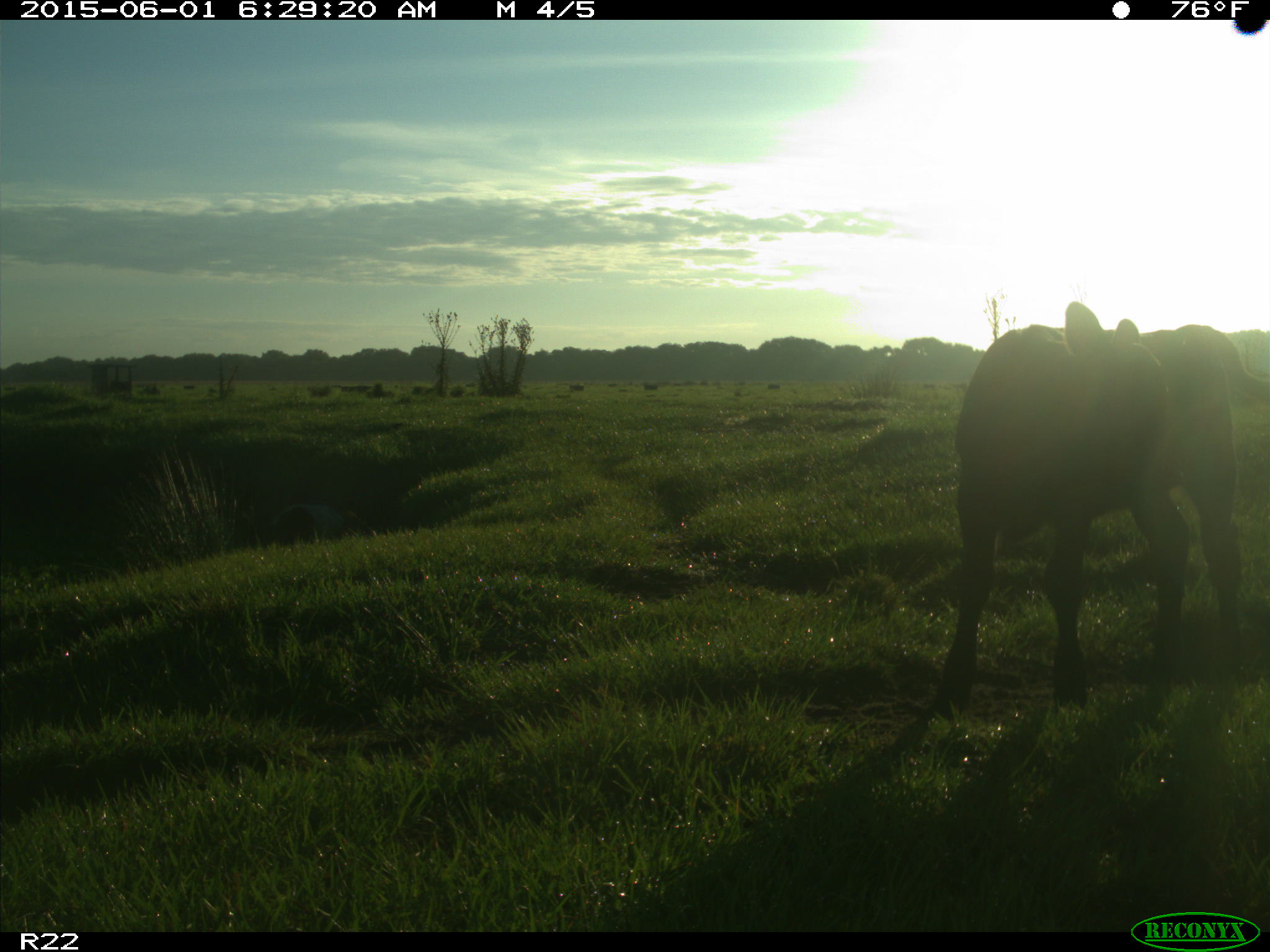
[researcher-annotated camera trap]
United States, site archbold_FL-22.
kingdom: Animalia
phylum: Chordata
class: Mammalia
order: Artiodactyla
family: Suidae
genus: Sus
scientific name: Sus scrofa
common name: wild boar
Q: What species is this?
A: Sus scrofa (wild boar).